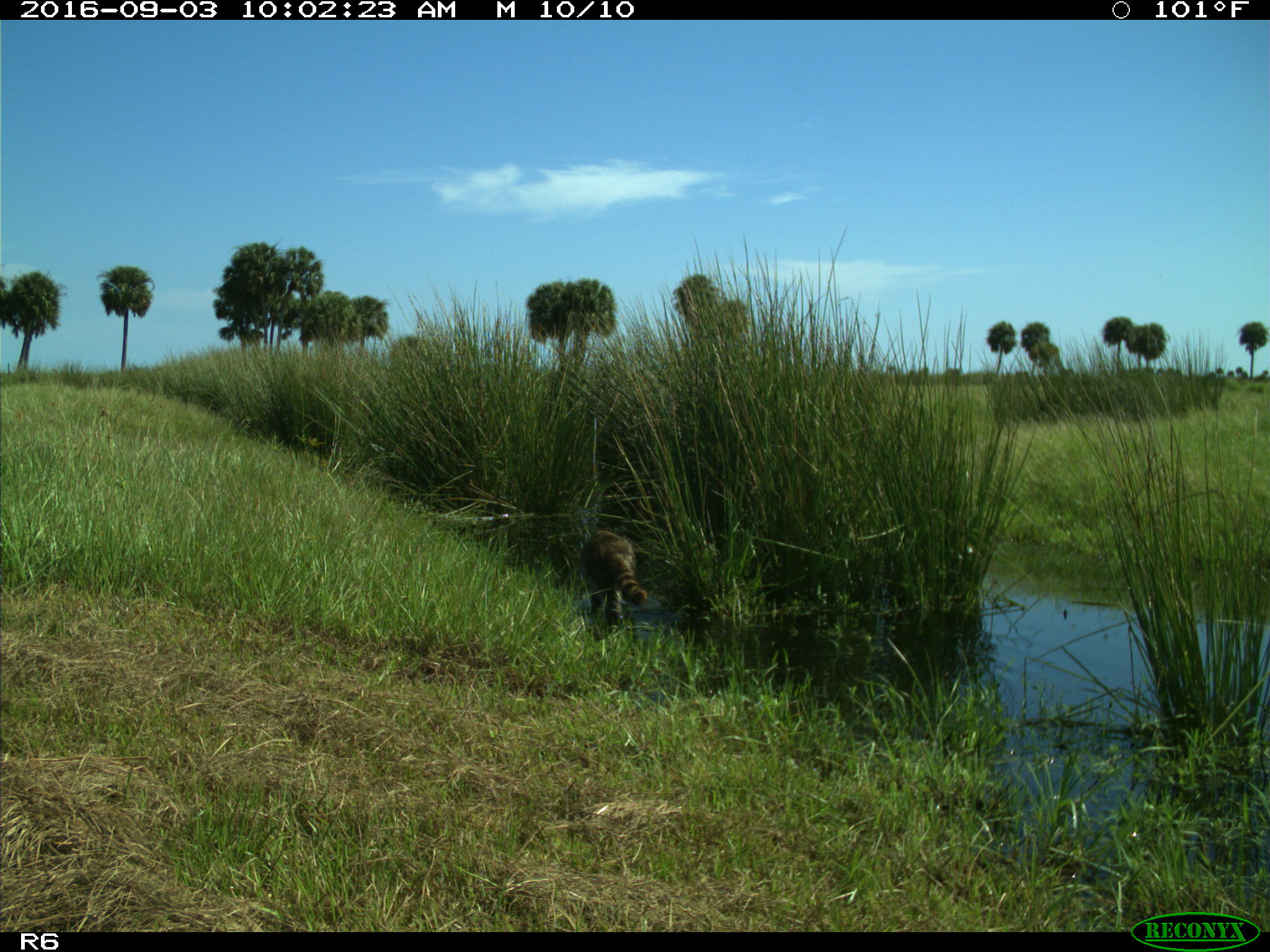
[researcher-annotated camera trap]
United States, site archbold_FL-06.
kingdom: Animalia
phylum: Chordata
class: Mammalia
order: Carnivora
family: Procyonidae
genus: Procyon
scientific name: Procyon lotor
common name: common raccoon